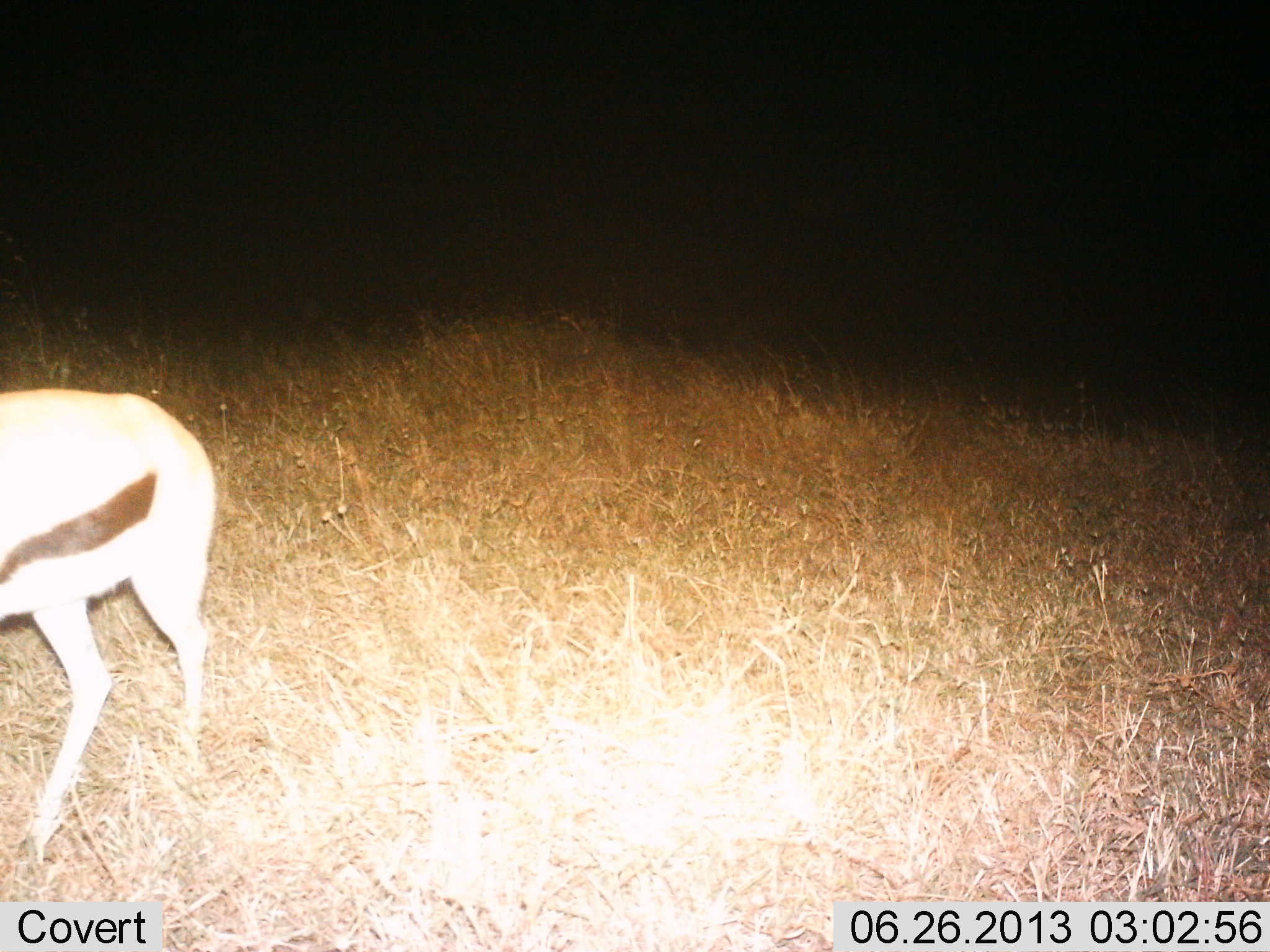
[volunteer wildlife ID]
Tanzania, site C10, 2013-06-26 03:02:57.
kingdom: Animalia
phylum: Chordata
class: Mammalia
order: Artiodactyla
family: Bovidae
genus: Eudorcas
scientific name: Eudorcas thomsonii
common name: thomson's gazelle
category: gazellethomsons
Gazellethomsons (thomson's gazelle) (Eudorcas thomsonii), count 1. Behavior (volunteer vote fractions): standing 50%, resting 10%, moving 40%, interacting 0%. Young present (vote fraction): 0%. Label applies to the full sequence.